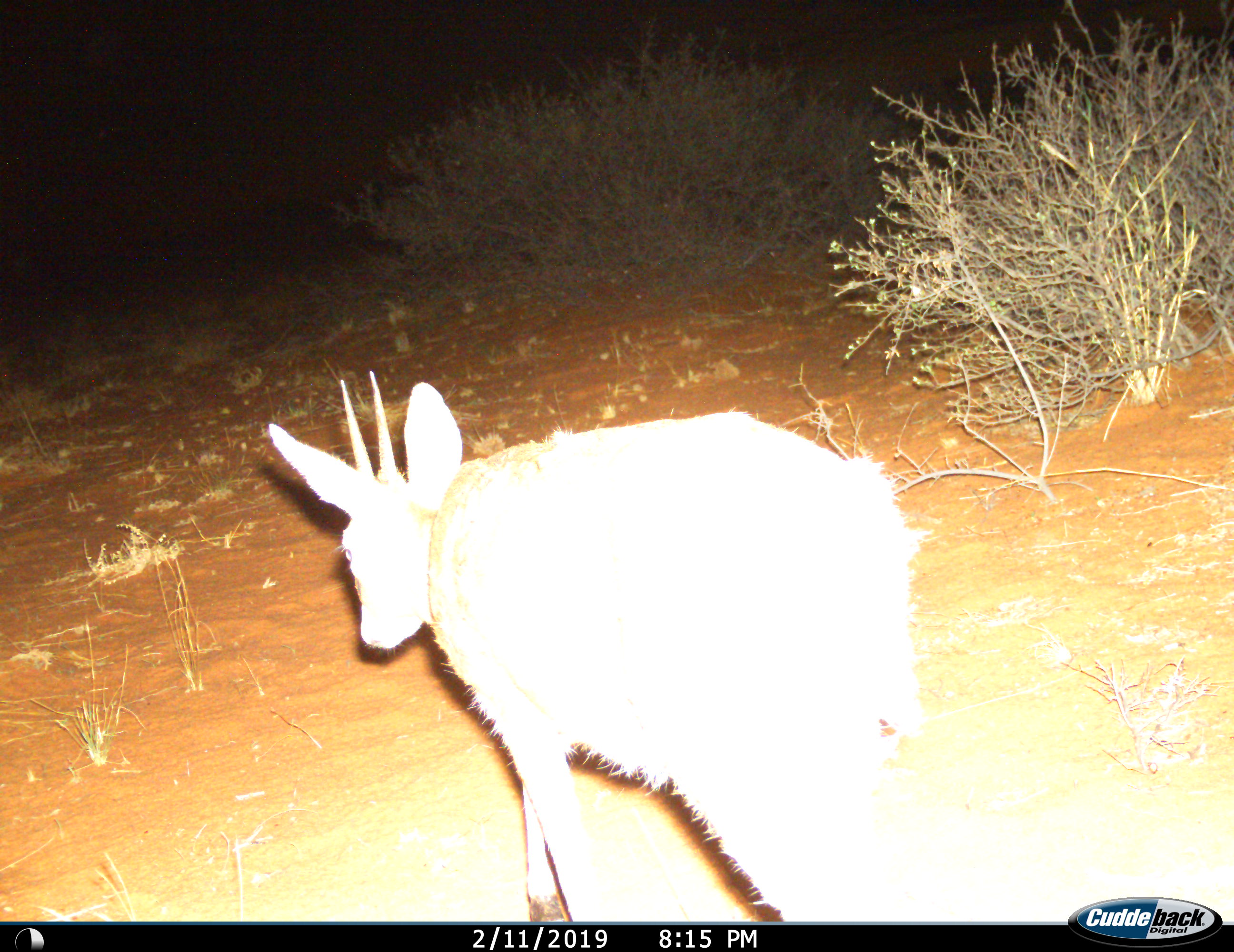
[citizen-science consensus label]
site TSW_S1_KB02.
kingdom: Animalia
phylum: Chordata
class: Mammalia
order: Artiodactyla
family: Bovidae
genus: Sylvicapra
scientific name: Sylvicapra grimmia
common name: common duiker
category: duikercommongrey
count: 1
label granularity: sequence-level